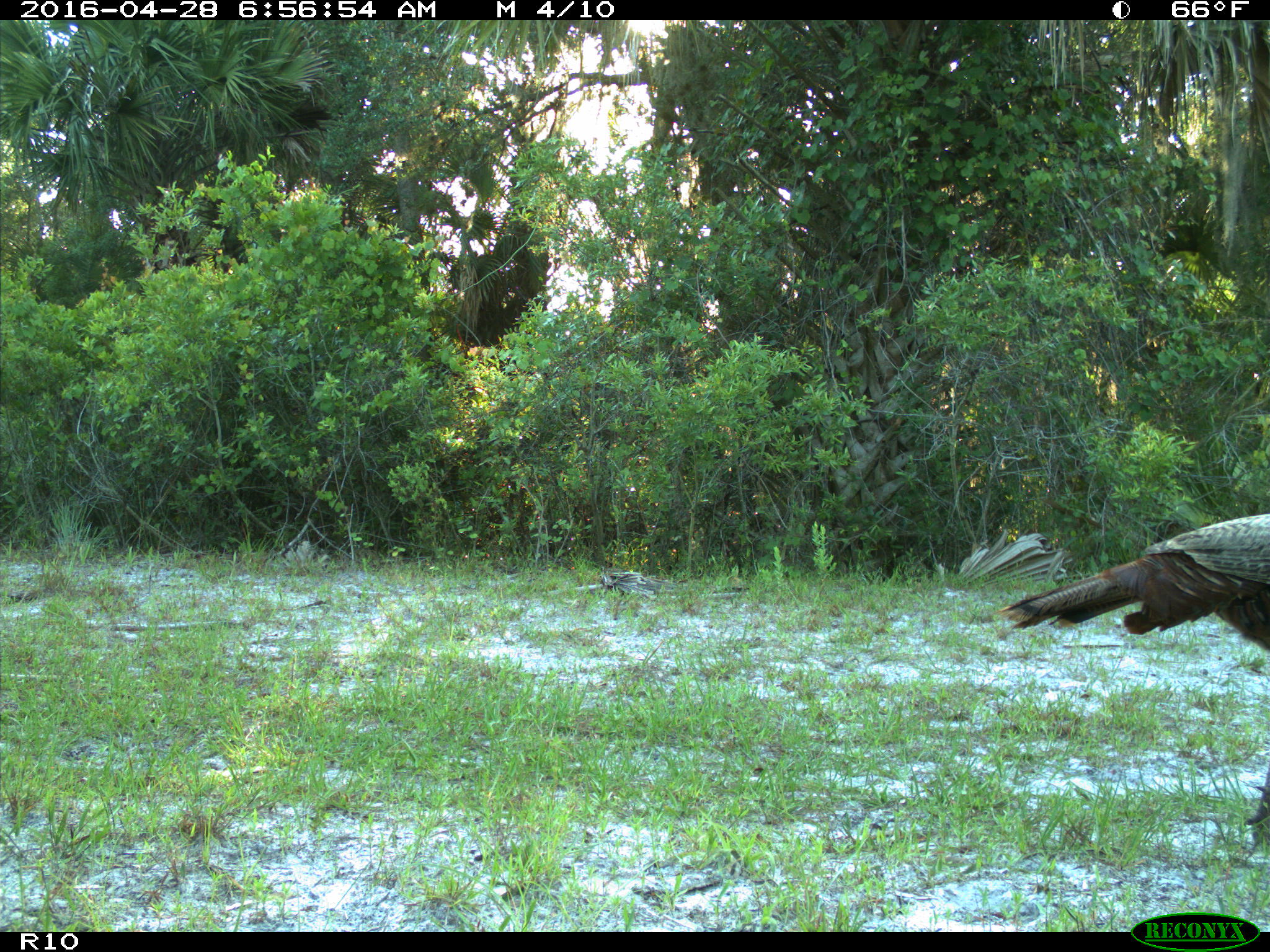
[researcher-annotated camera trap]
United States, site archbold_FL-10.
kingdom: Animalia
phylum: Chordata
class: Aves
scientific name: Aves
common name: birds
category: unidentified bird